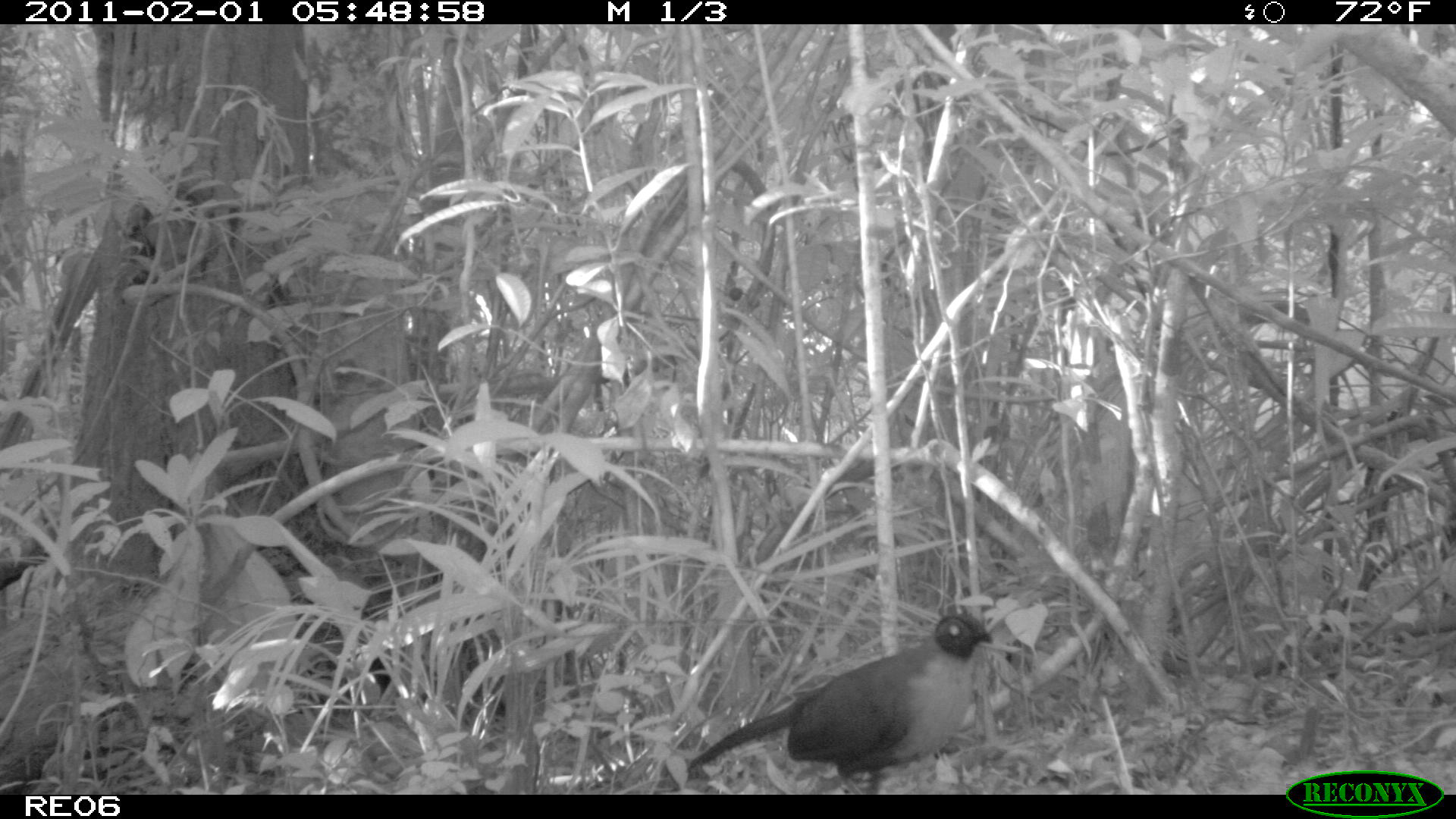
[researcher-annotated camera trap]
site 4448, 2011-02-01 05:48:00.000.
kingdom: Animalia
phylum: Chordata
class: Aves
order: Cuculiformes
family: Cuculidae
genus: Coua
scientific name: Coua serriana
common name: red-breasted coua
Coua serriana (red-breasted coua), count 1.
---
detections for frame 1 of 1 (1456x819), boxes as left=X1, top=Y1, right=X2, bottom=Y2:
coua serriana: left=683, top=608, right=995, bottom=795